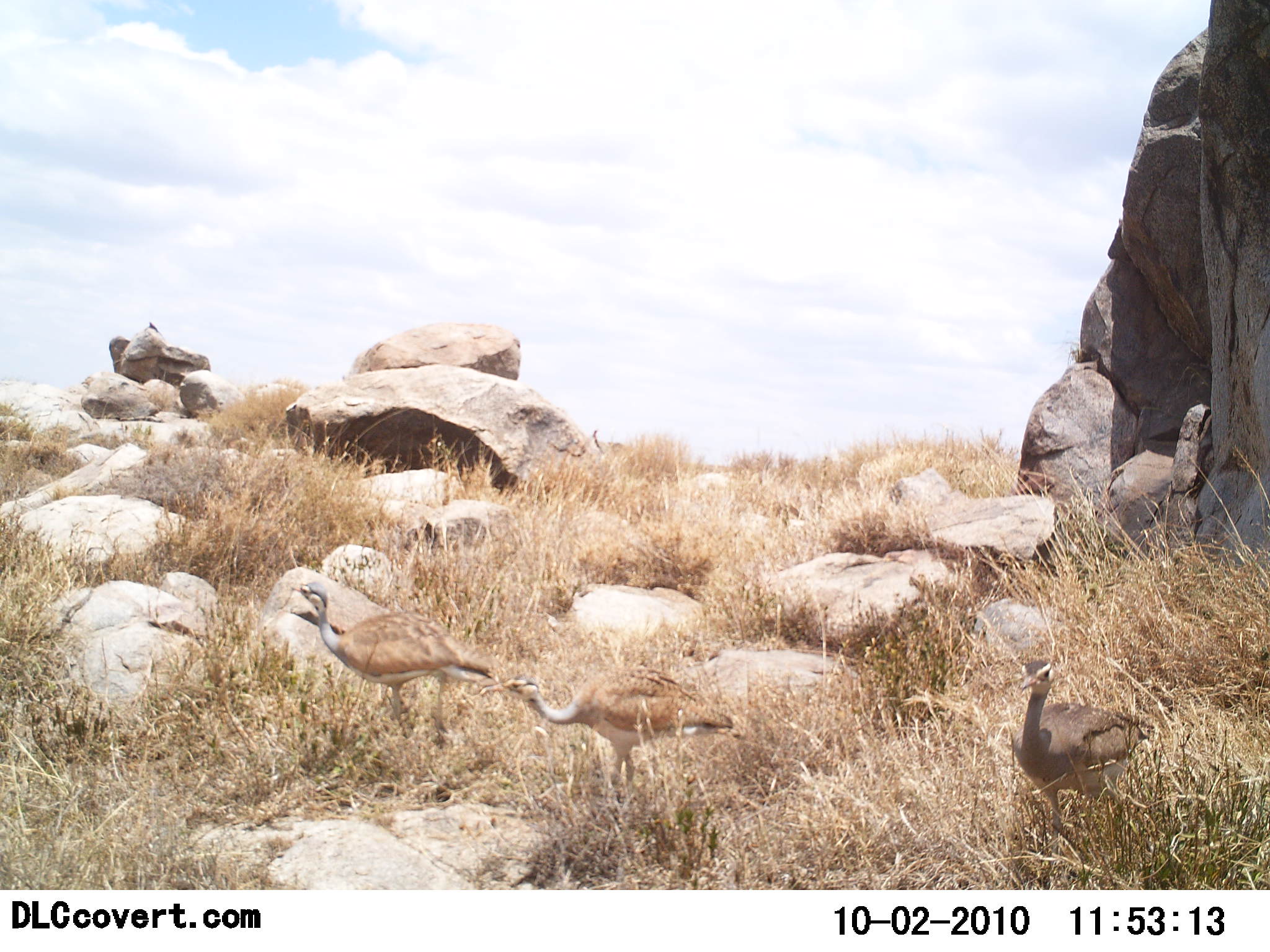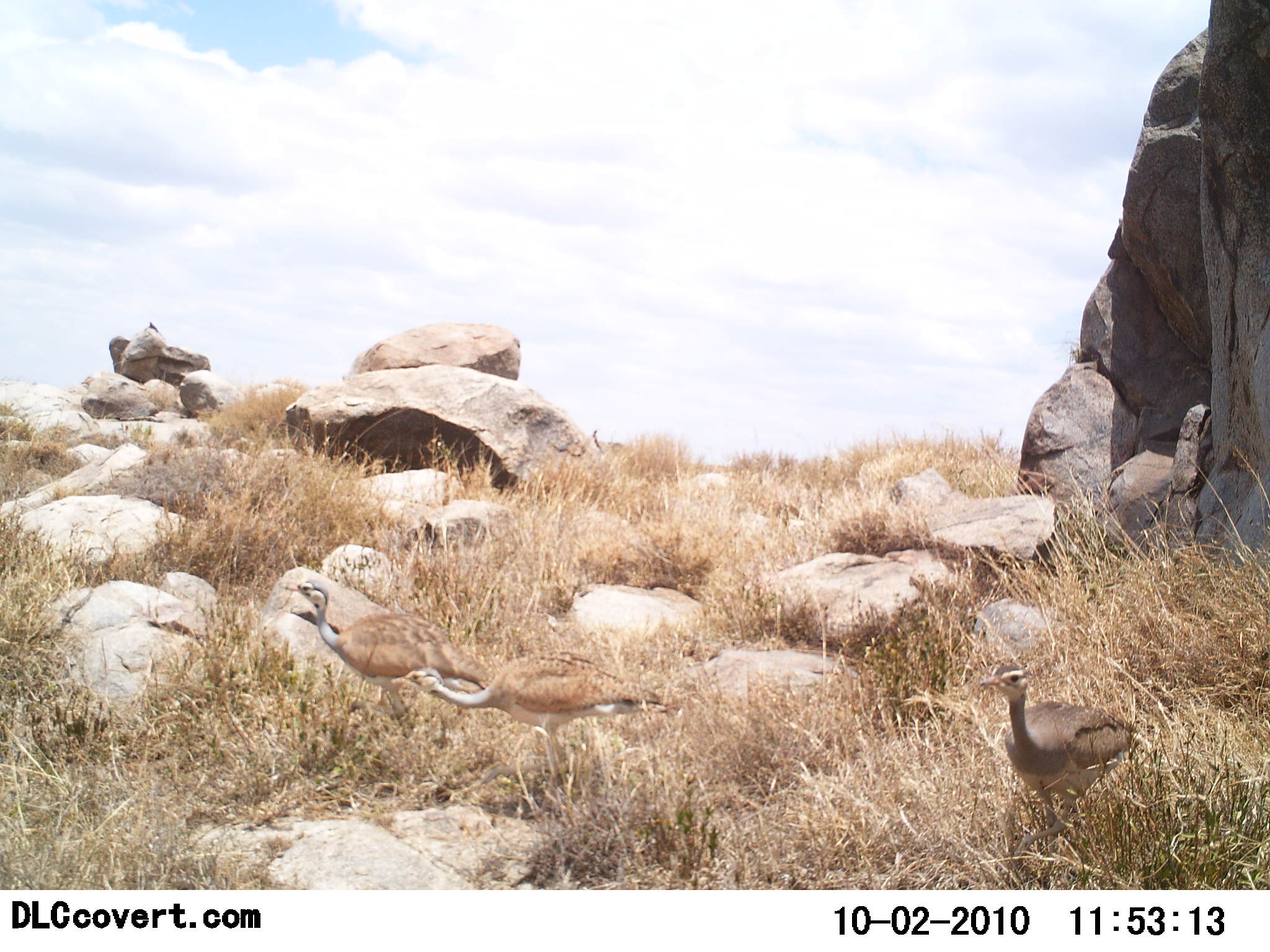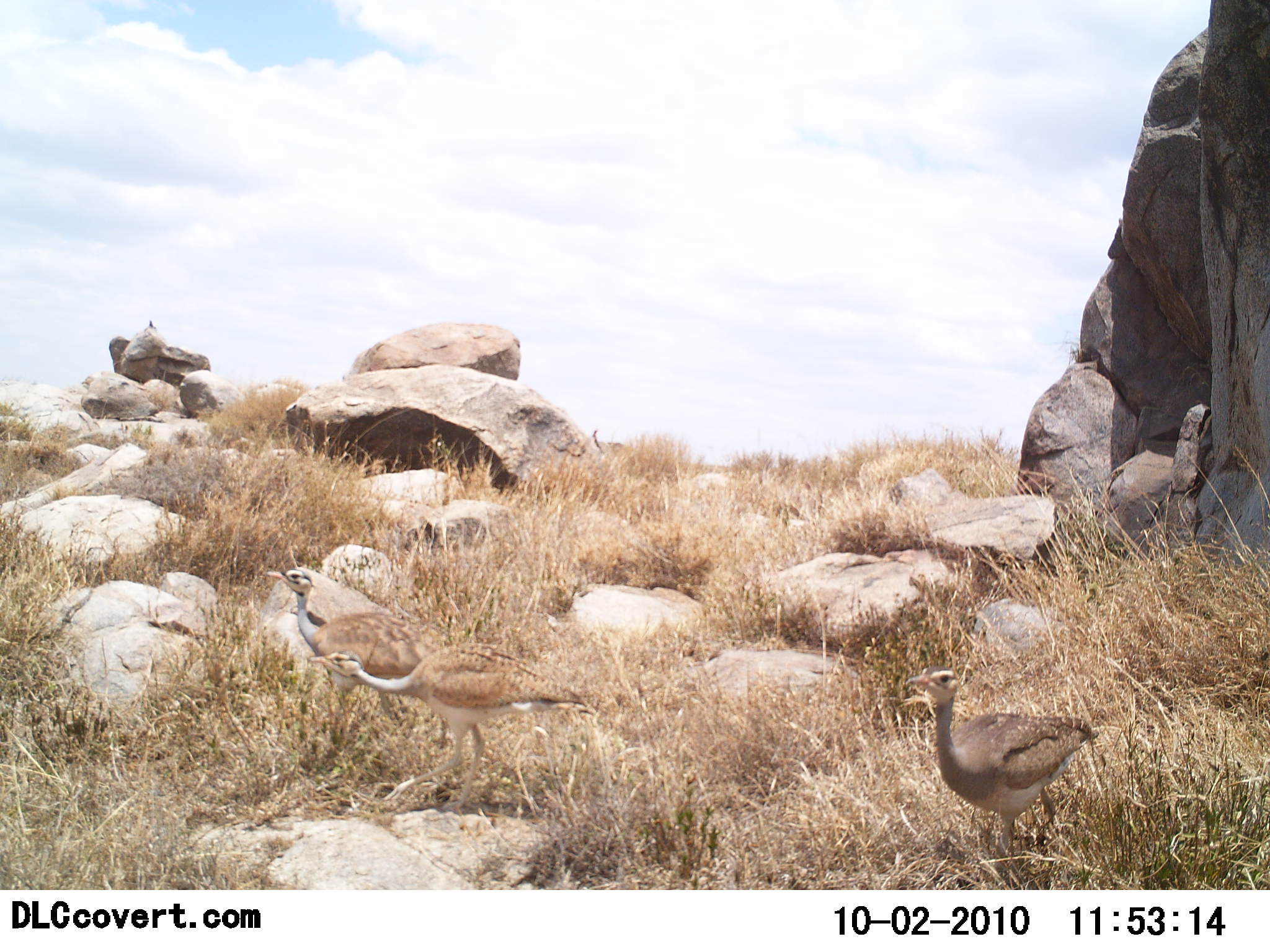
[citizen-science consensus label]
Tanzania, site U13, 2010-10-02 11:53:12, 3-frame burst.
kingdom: Animalia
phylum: Chordata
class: Aves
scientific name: Aves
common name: bird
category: otherbird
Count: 3.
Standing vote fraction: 8%.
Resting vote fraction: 0%.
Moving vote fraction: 100%.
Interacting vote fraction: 0%.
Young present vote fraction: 0%.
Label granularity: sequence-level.